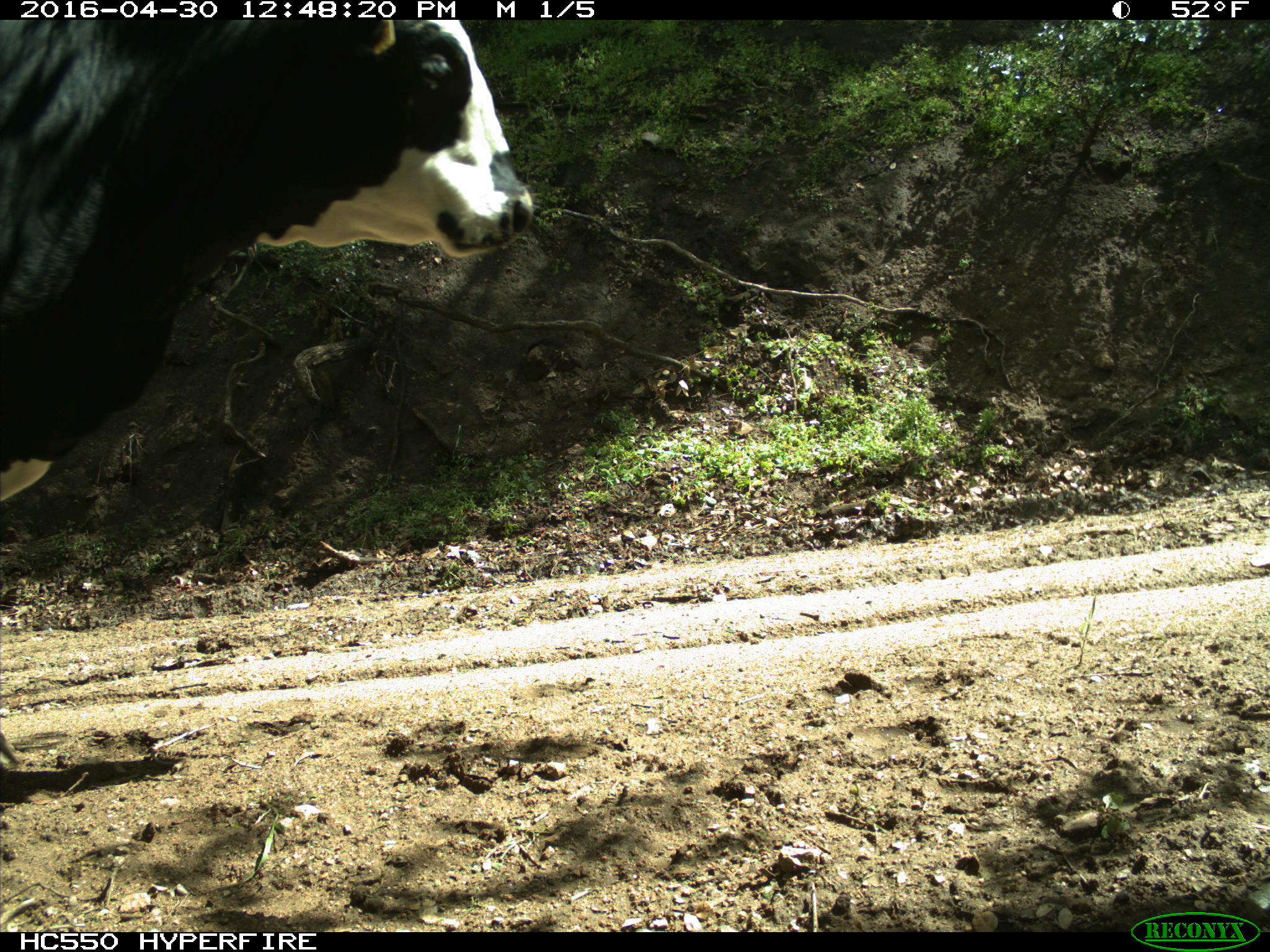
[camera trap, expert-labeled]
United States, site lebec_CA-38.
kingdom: Animalia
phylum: Chordata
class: Mammalia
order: Artiodactyla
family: Bovidae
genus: Bos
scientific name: Bos taurus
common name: domestic cow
Bos taurus (domestic cow).